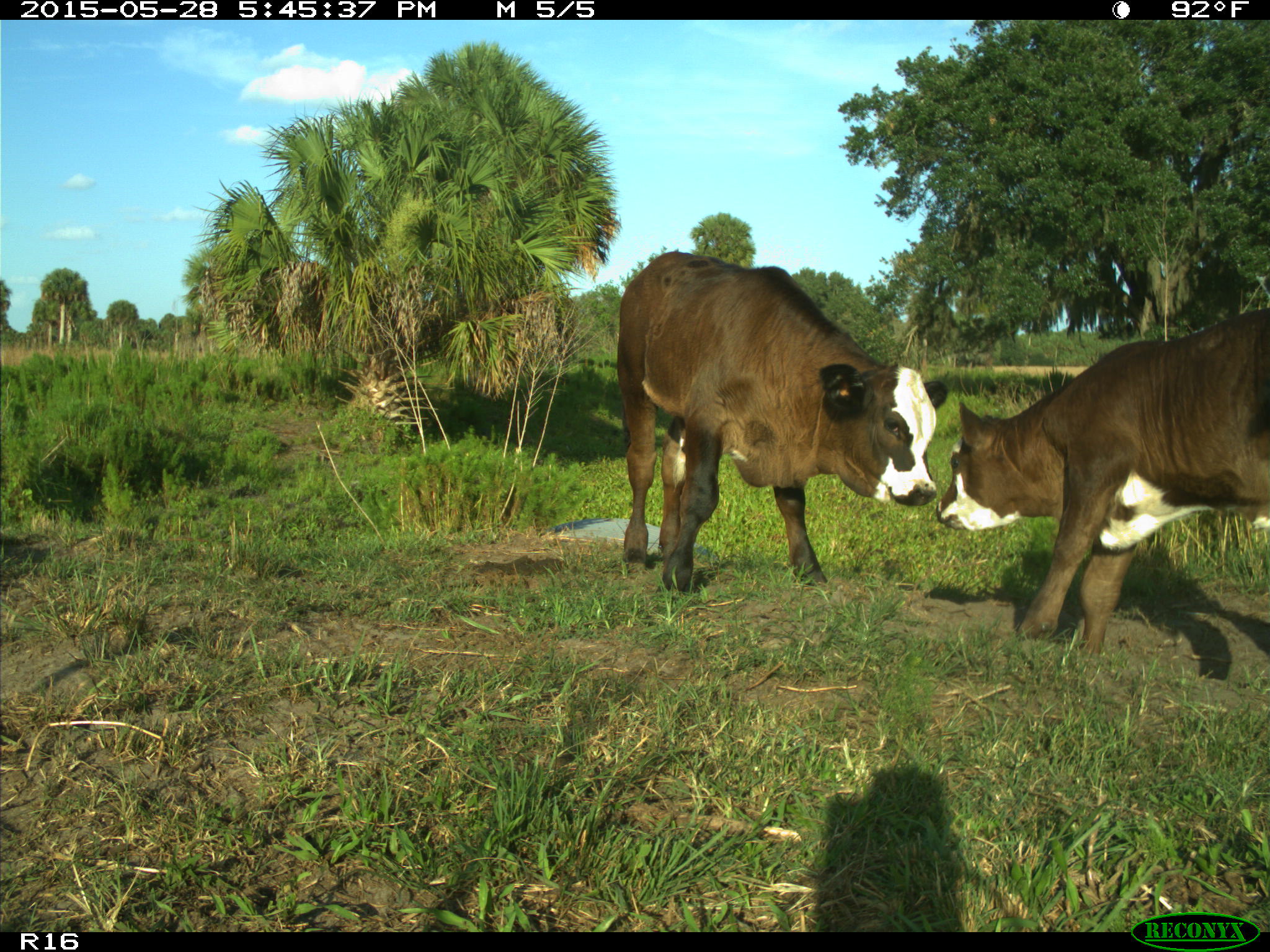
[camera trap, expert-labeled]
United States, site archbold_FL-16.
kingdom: Animalia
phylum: Chordata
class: Mammalia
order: Artiodactyla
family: Bovidae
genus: Bos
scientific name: Bos taurus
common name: domestic cow